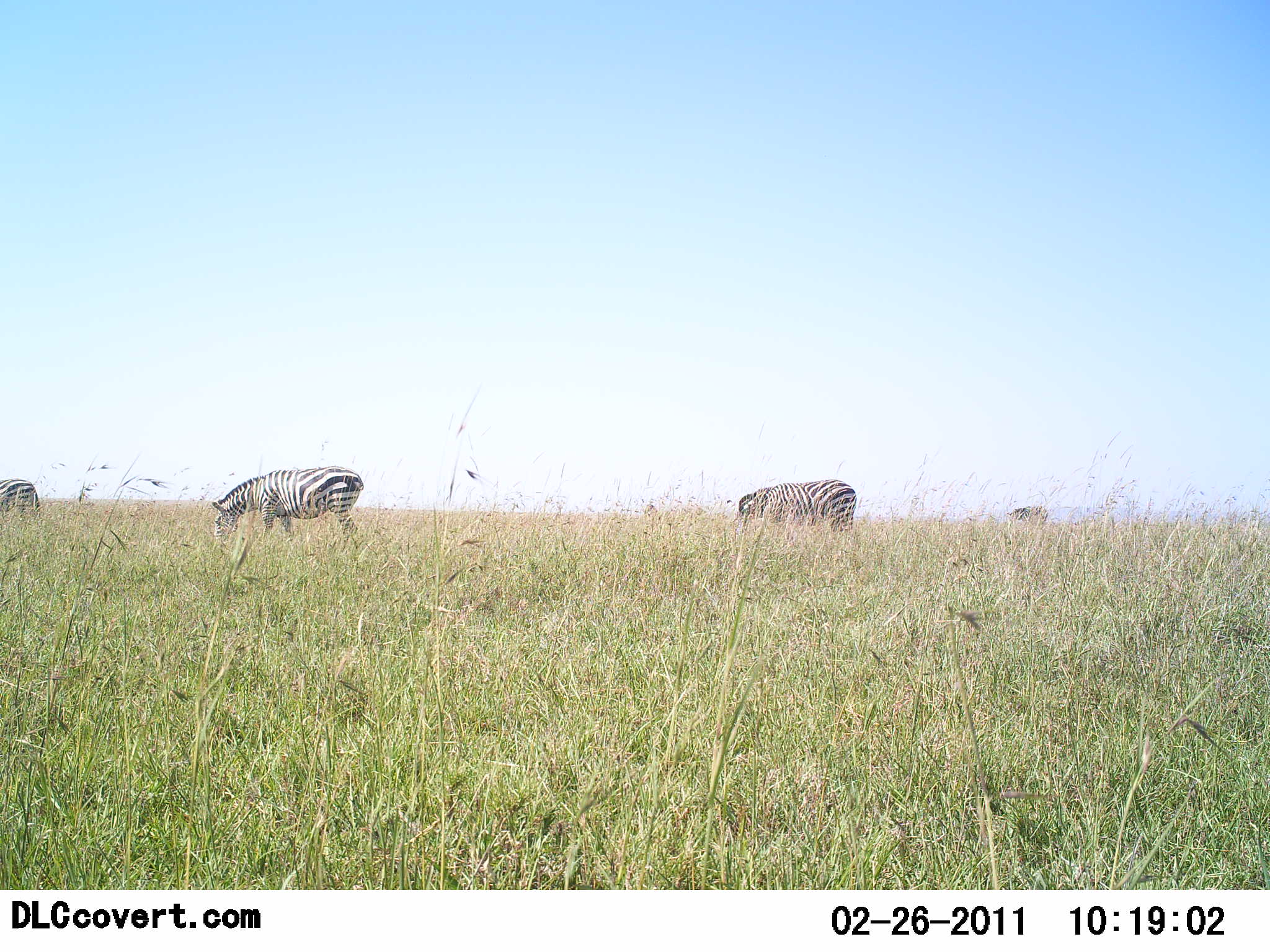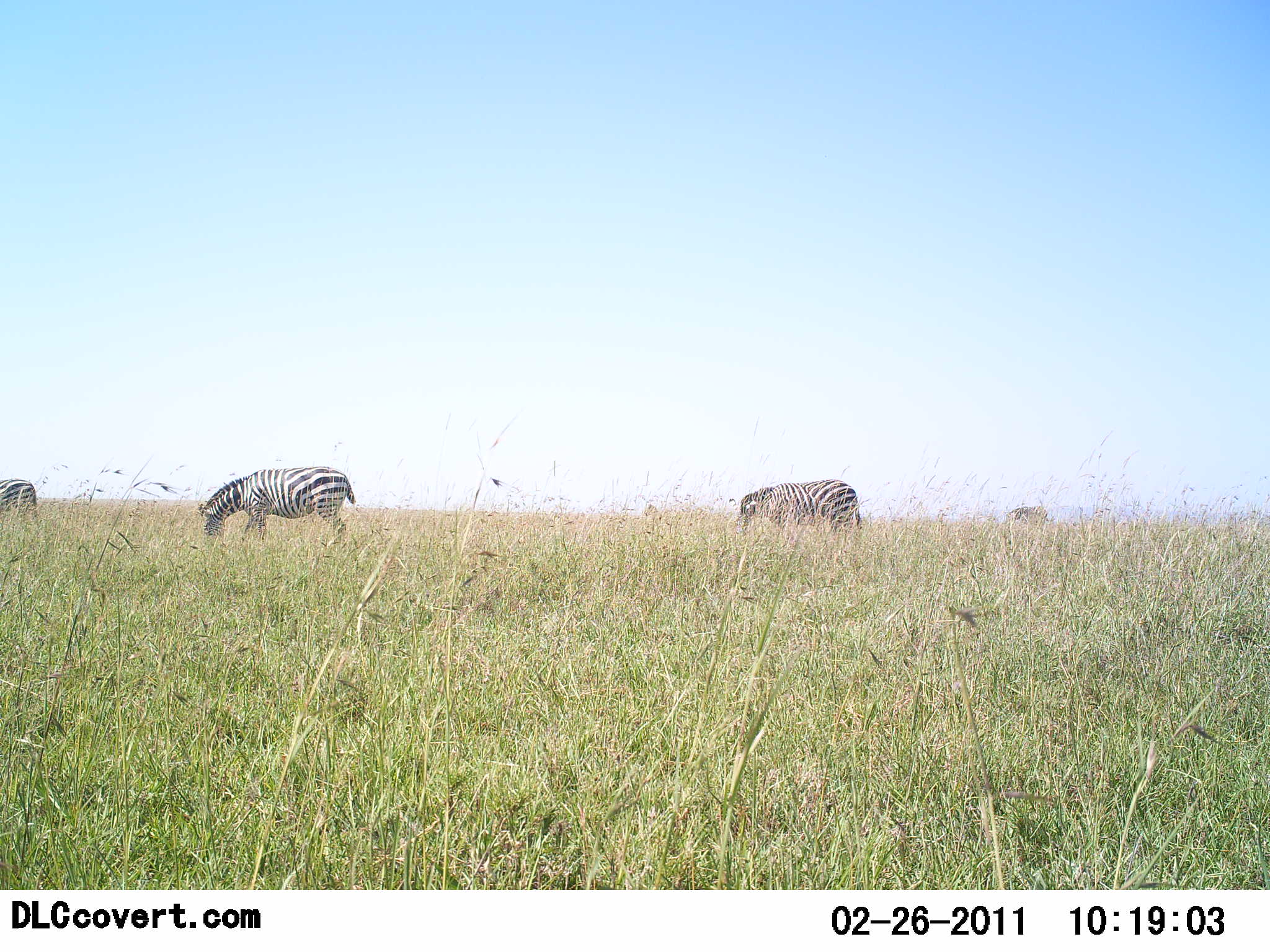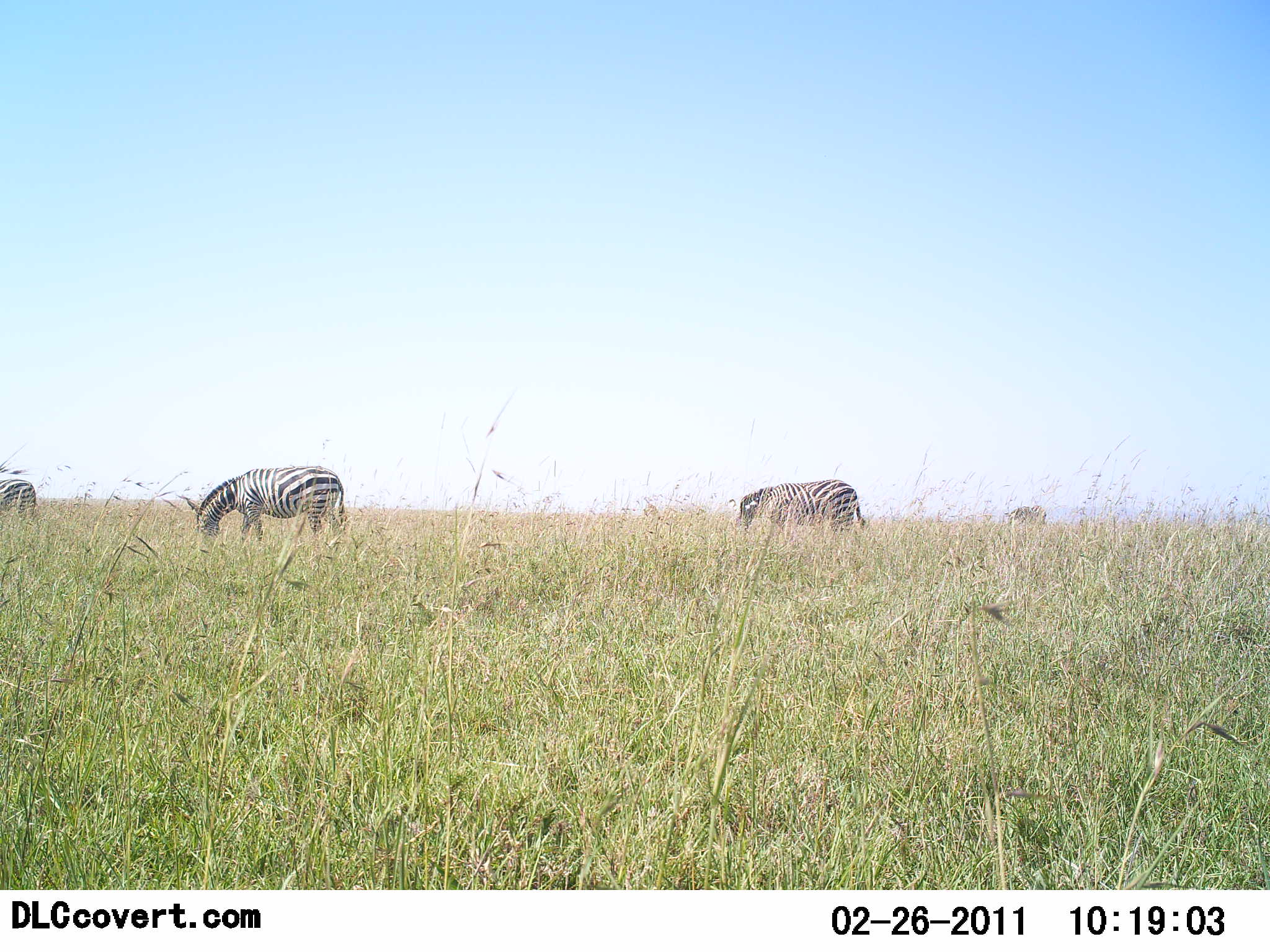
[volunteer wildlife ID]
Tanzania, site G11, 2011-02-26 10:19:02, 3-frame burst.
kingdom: Animalia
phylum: Chordata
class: Mammalia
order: Perissodactyla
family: Equidae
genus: Equus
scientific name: Equus quagga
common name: plains zebra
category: zebra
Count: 4.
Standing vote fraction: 8%.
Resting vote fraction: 8%.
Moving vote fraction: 0%.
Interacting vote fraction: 0%.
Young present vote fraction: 0%.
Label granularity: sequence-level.